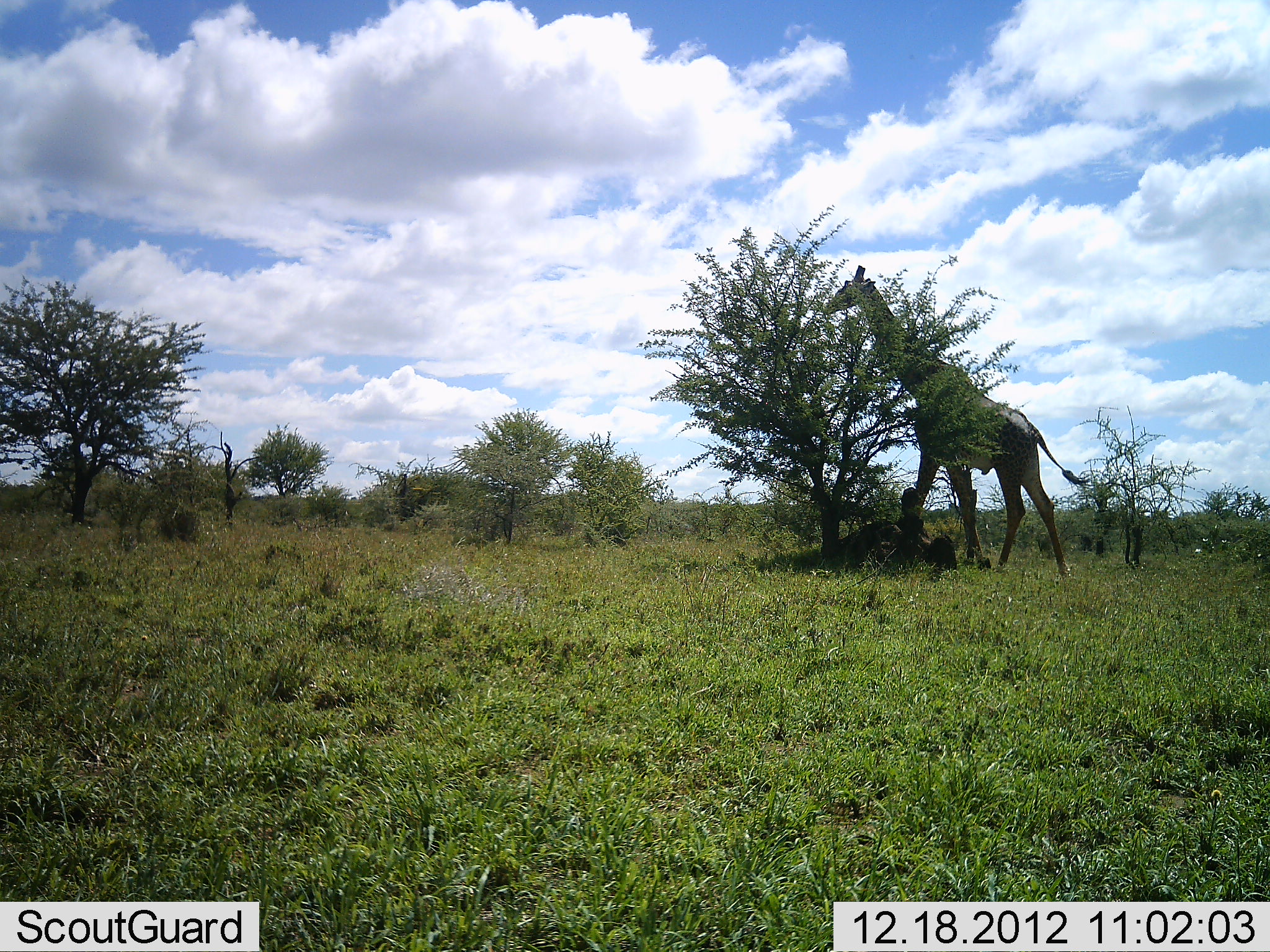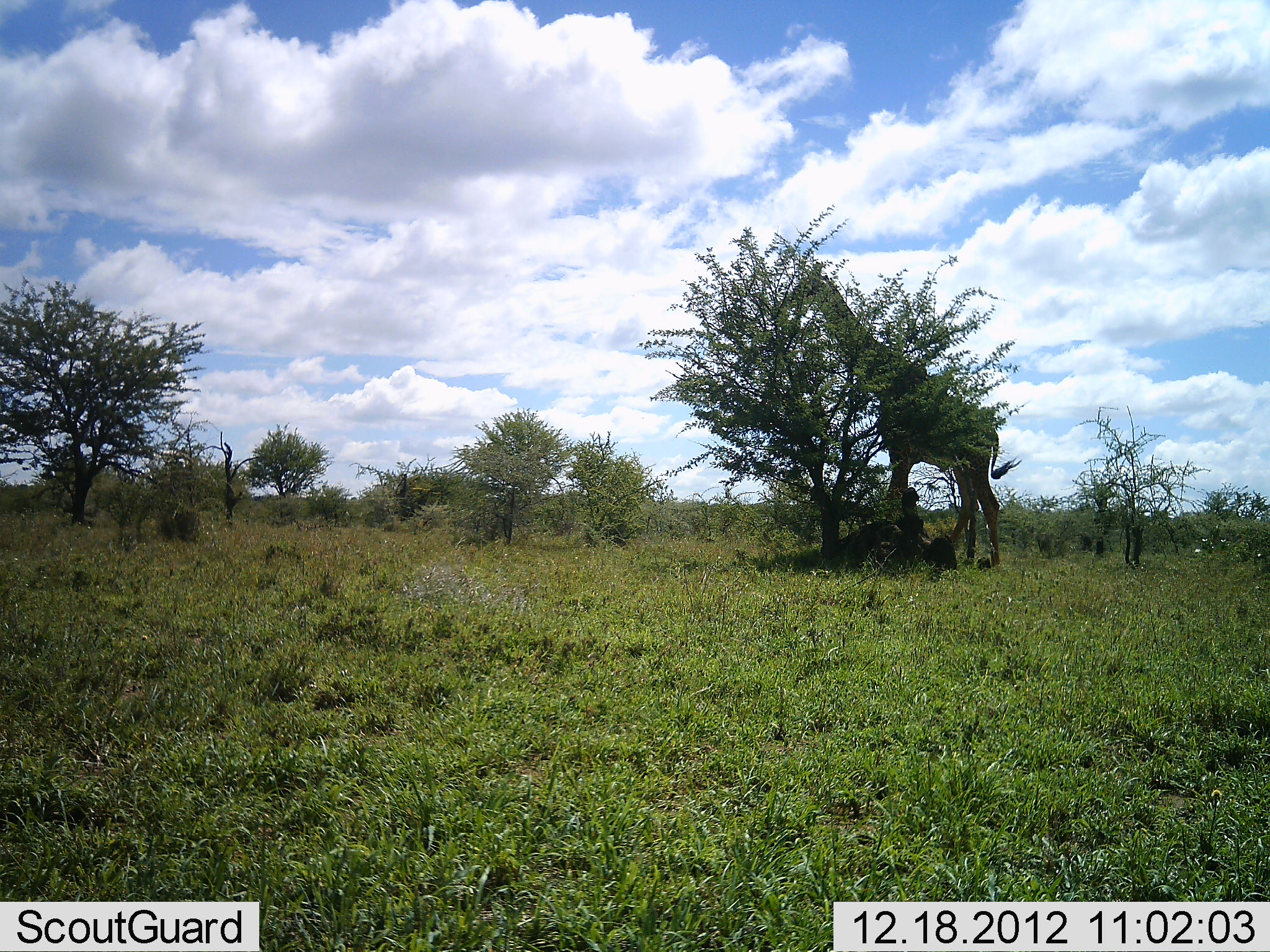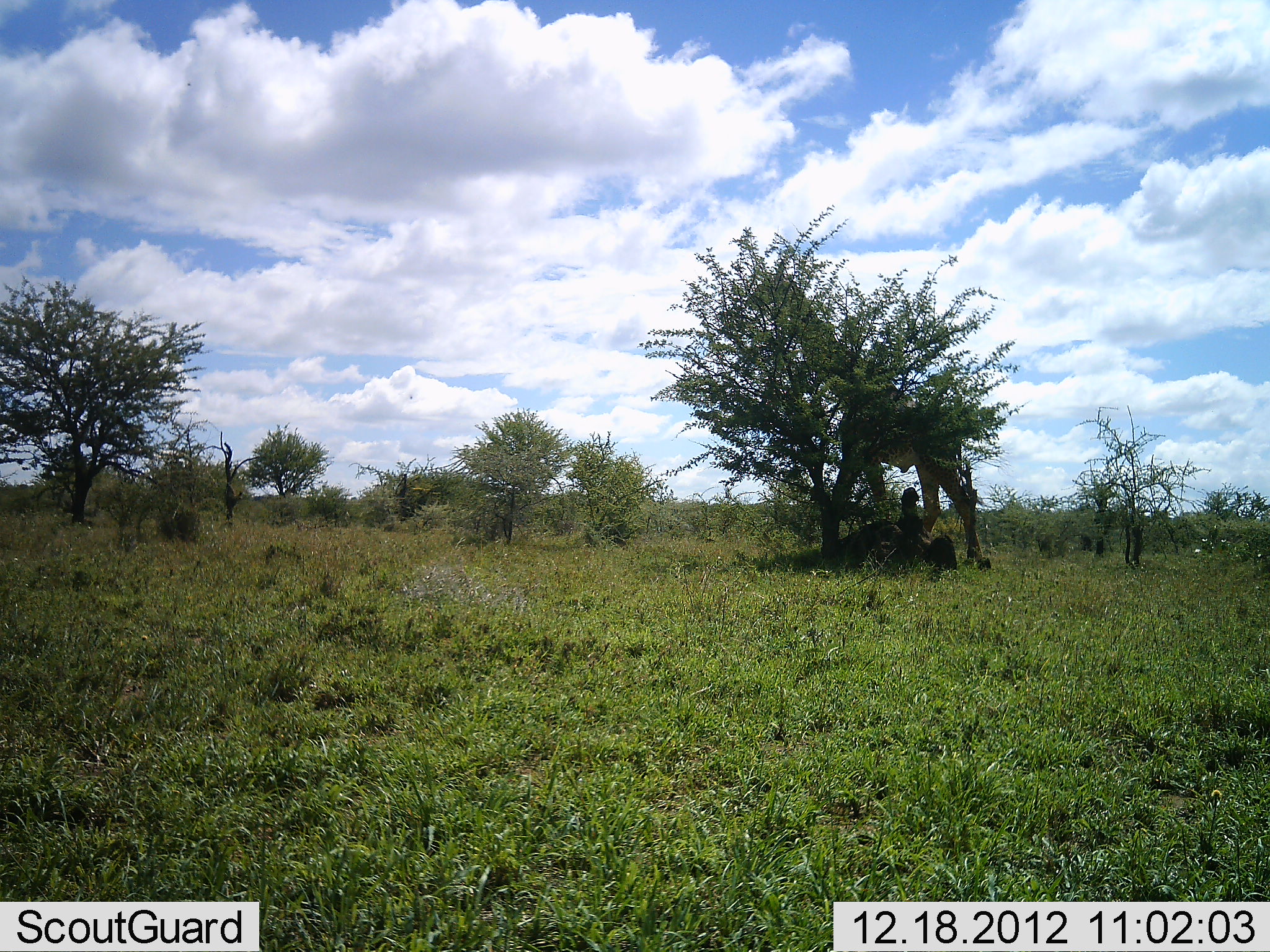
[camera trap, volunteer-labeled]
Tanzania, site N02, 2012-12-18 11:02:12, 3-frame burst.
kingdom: Animalia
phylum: Chordata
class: Mammalia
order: Artiodactyla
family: Giraffidae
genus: Giraffa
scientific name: Giraffa camelopardalis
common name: giraffe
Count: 1.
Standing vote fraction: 19%.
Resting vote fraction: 0%.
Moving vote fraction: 56%.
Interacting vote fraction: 0%.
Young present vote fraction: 0%.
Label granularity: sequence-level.